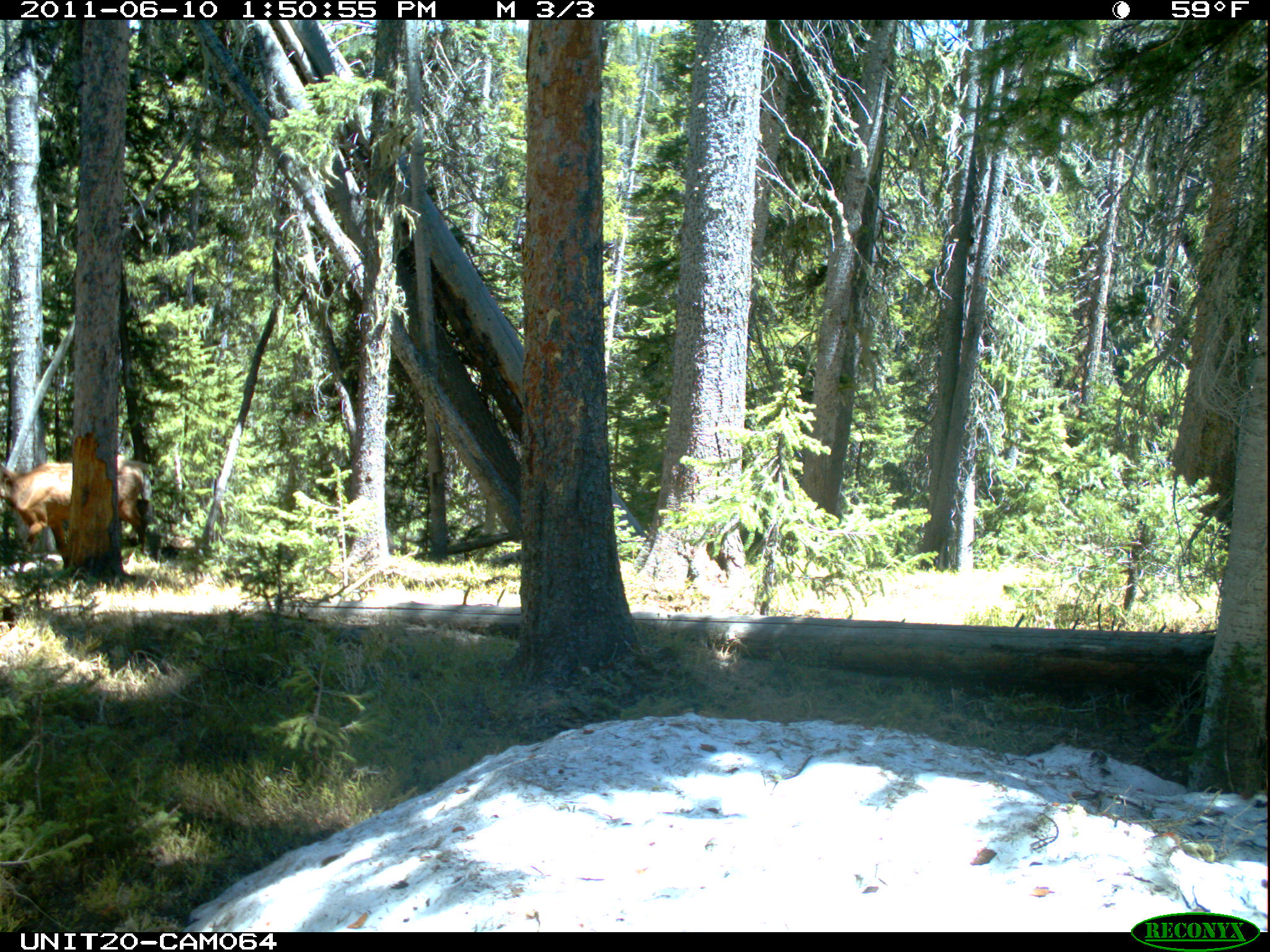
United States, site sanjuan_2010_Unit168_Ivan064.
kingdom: Animalia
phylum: Chordata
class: Mammalia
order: Artiodactyla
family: Cervidae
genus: Cervus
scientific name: Cervus elaphus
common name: red deer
Cervus elaphus (red deer).